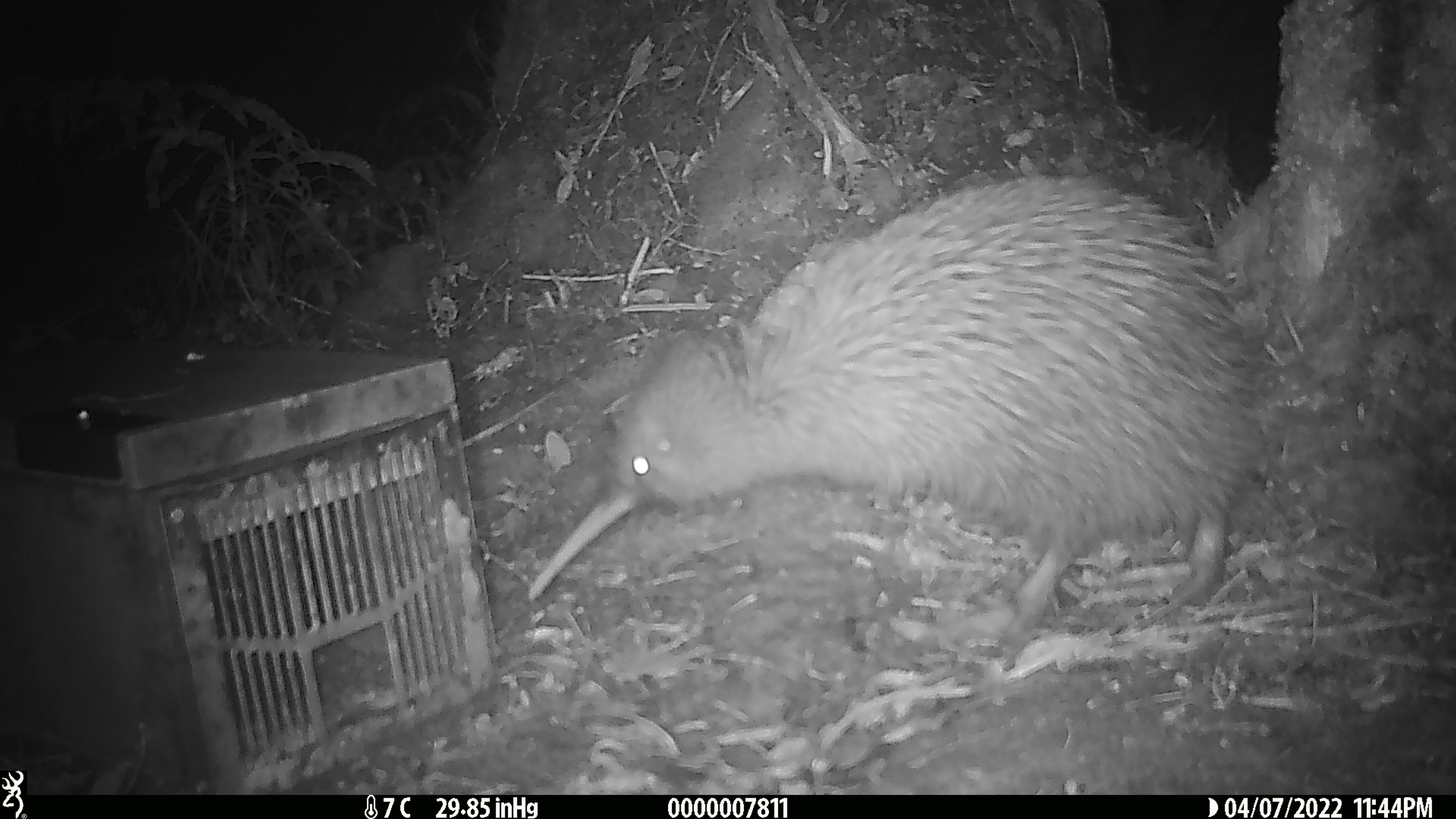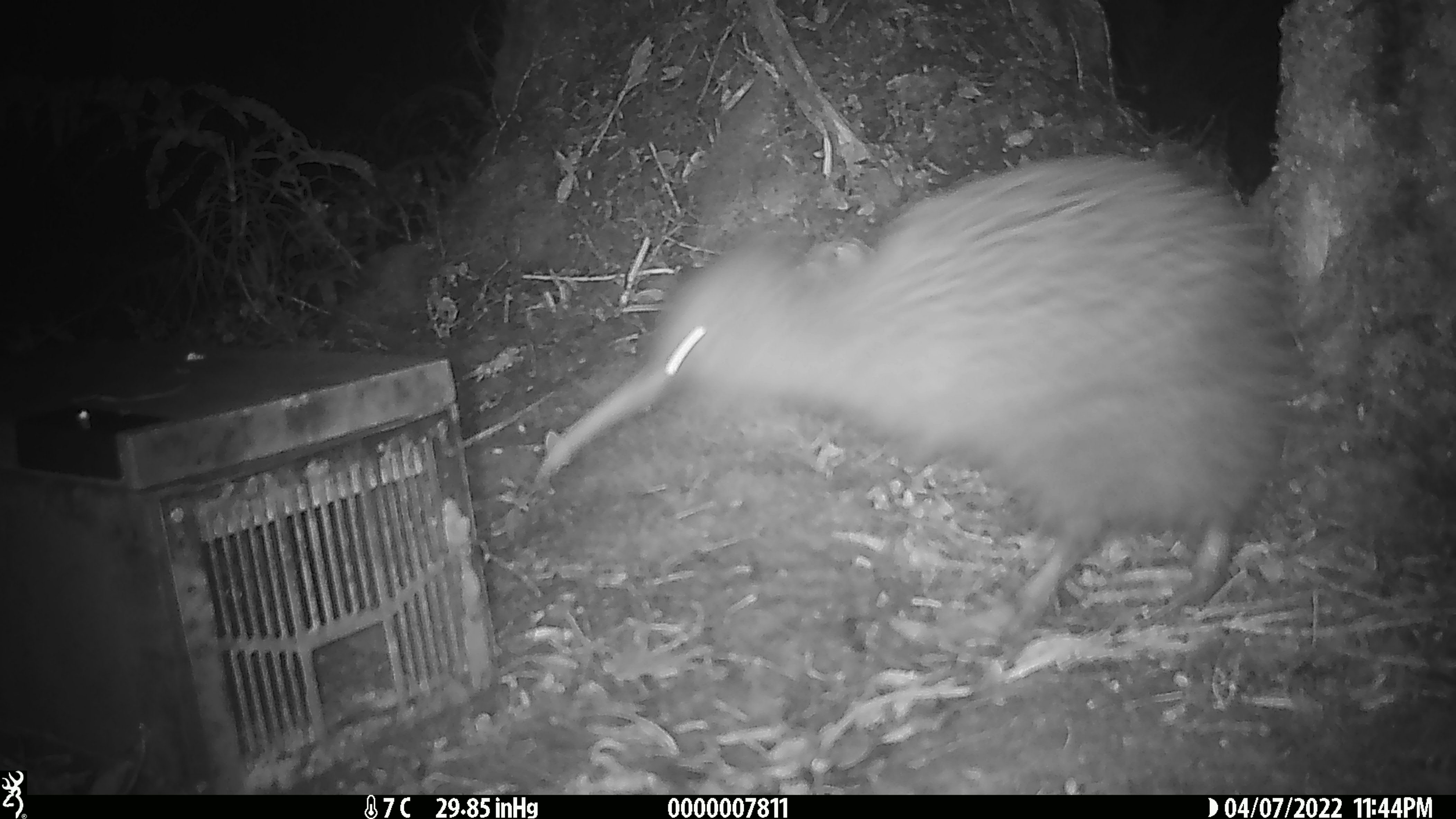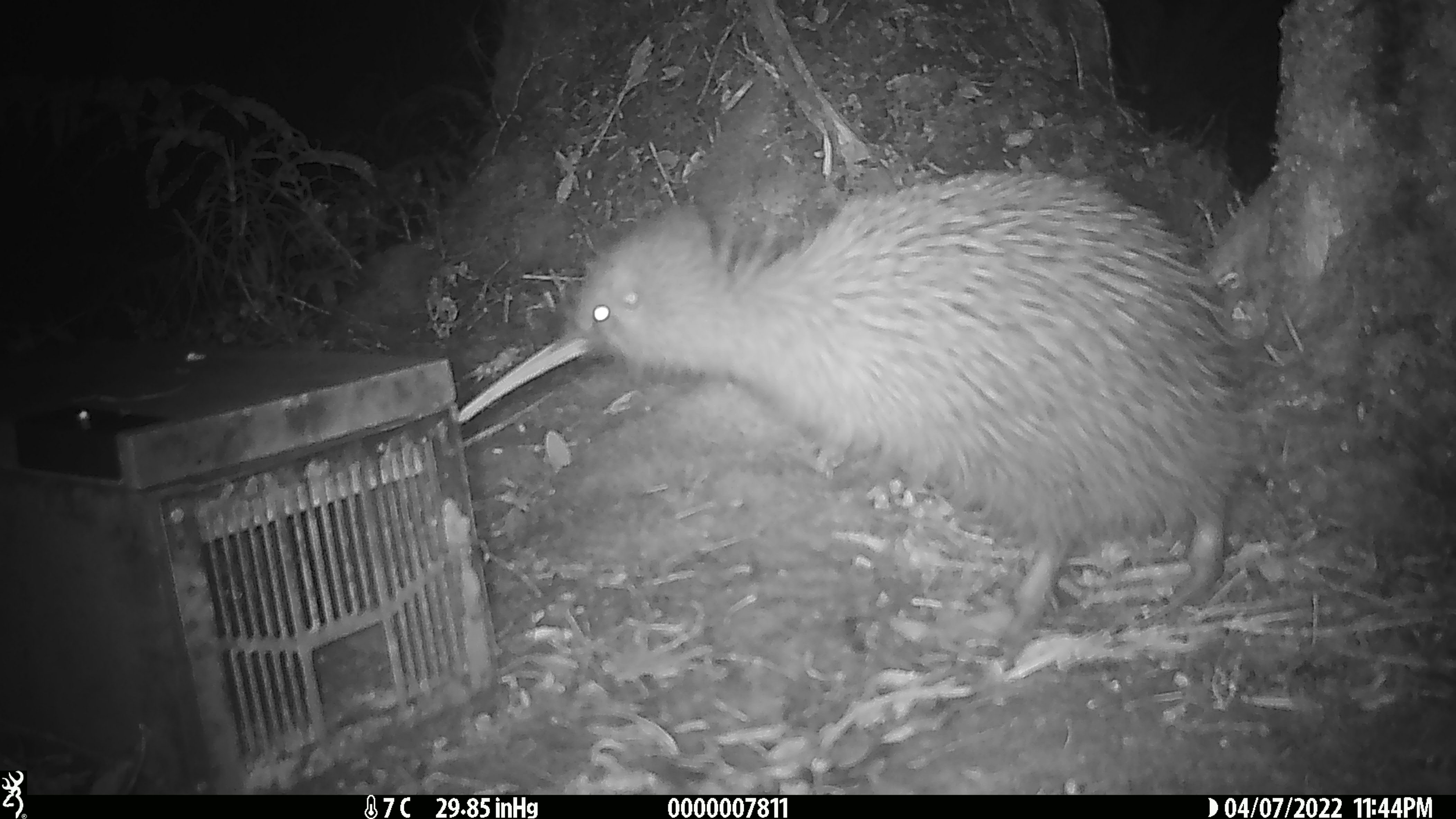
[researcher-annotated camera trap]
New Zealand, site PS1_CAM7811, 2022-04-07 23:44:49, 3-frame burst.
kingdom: Animalia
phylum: Chordata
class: Aves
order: Apterygiformes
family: Apterygidae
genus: Apteryx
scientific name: Apteryx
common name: kiwi